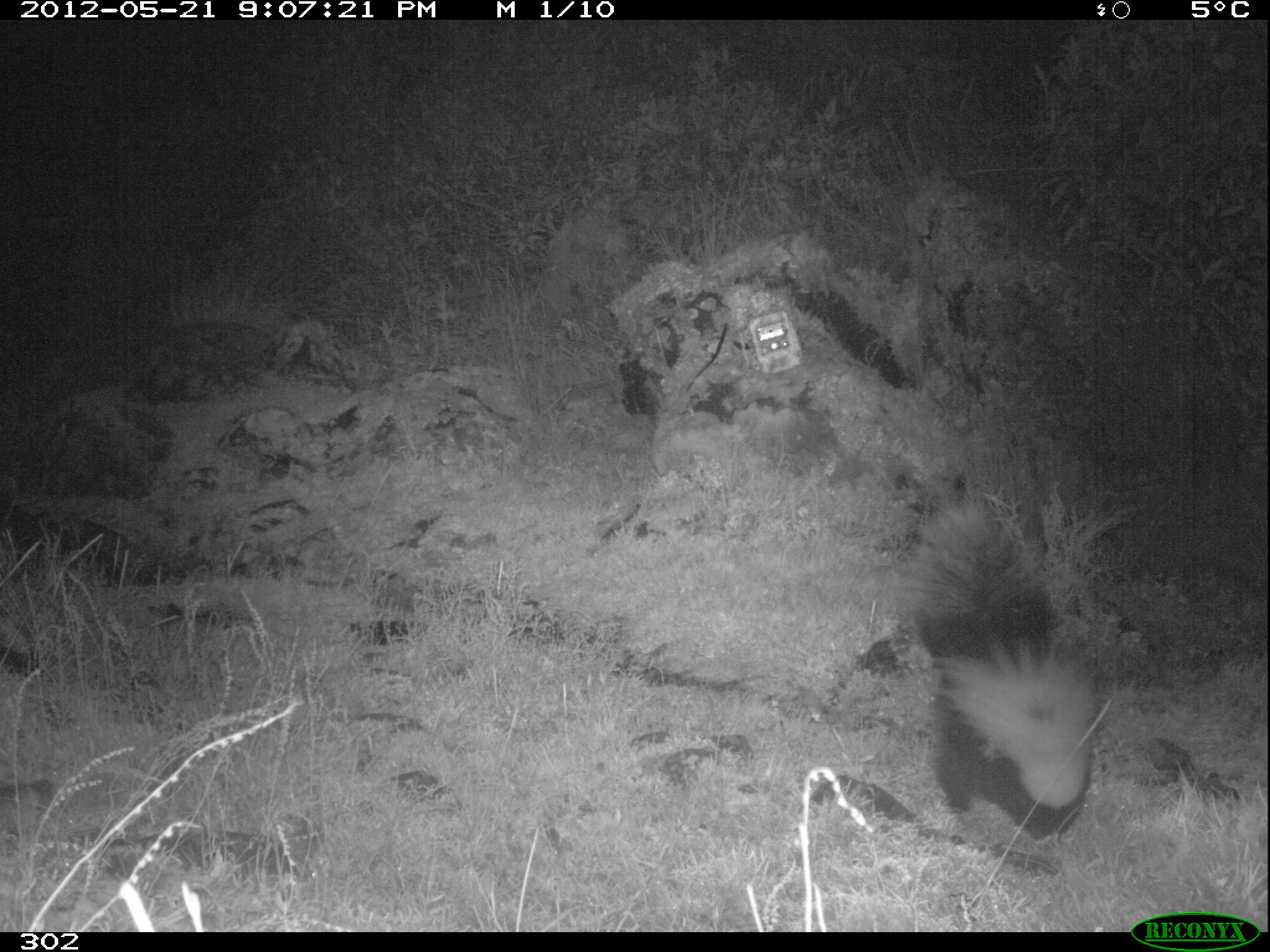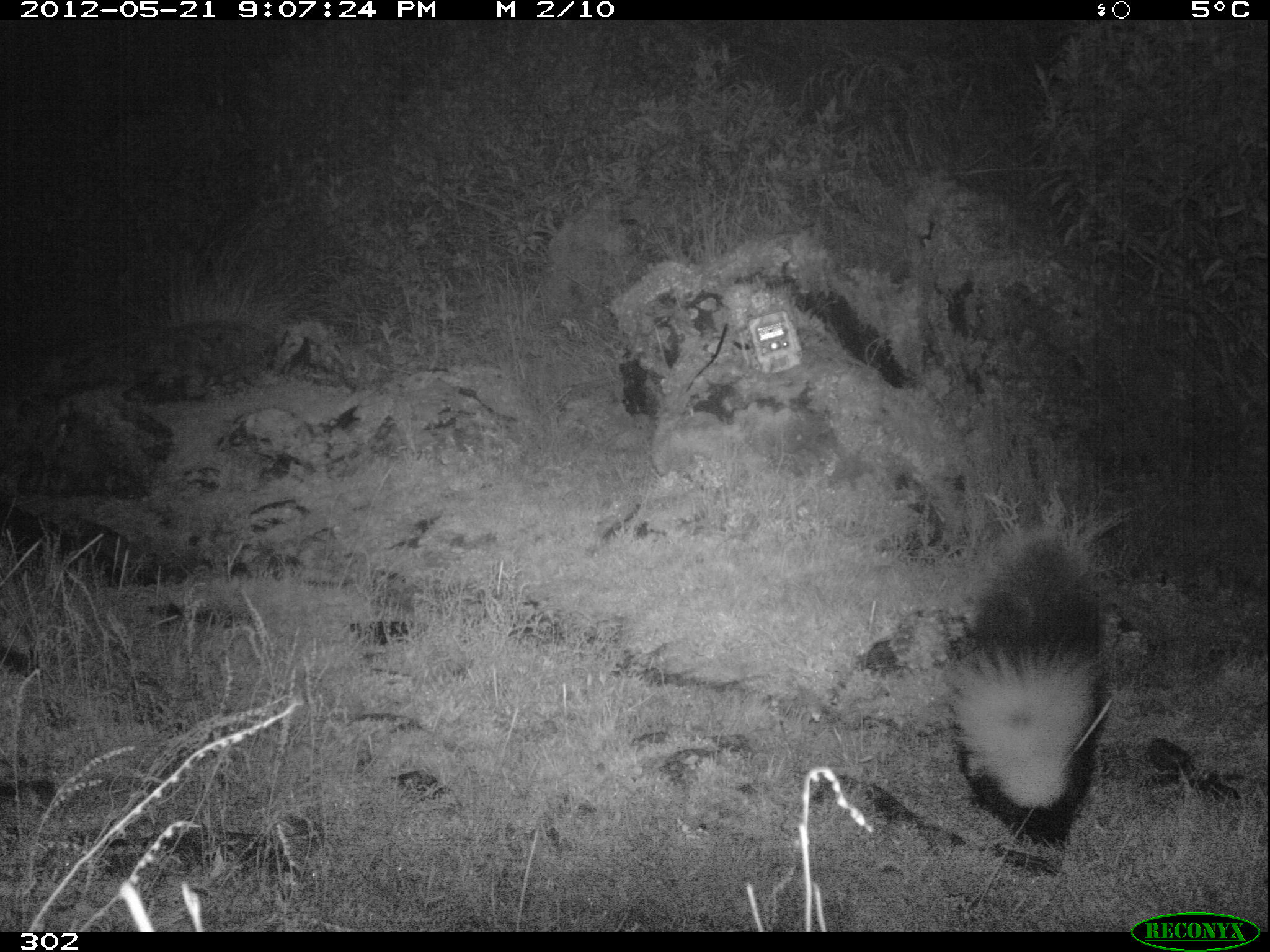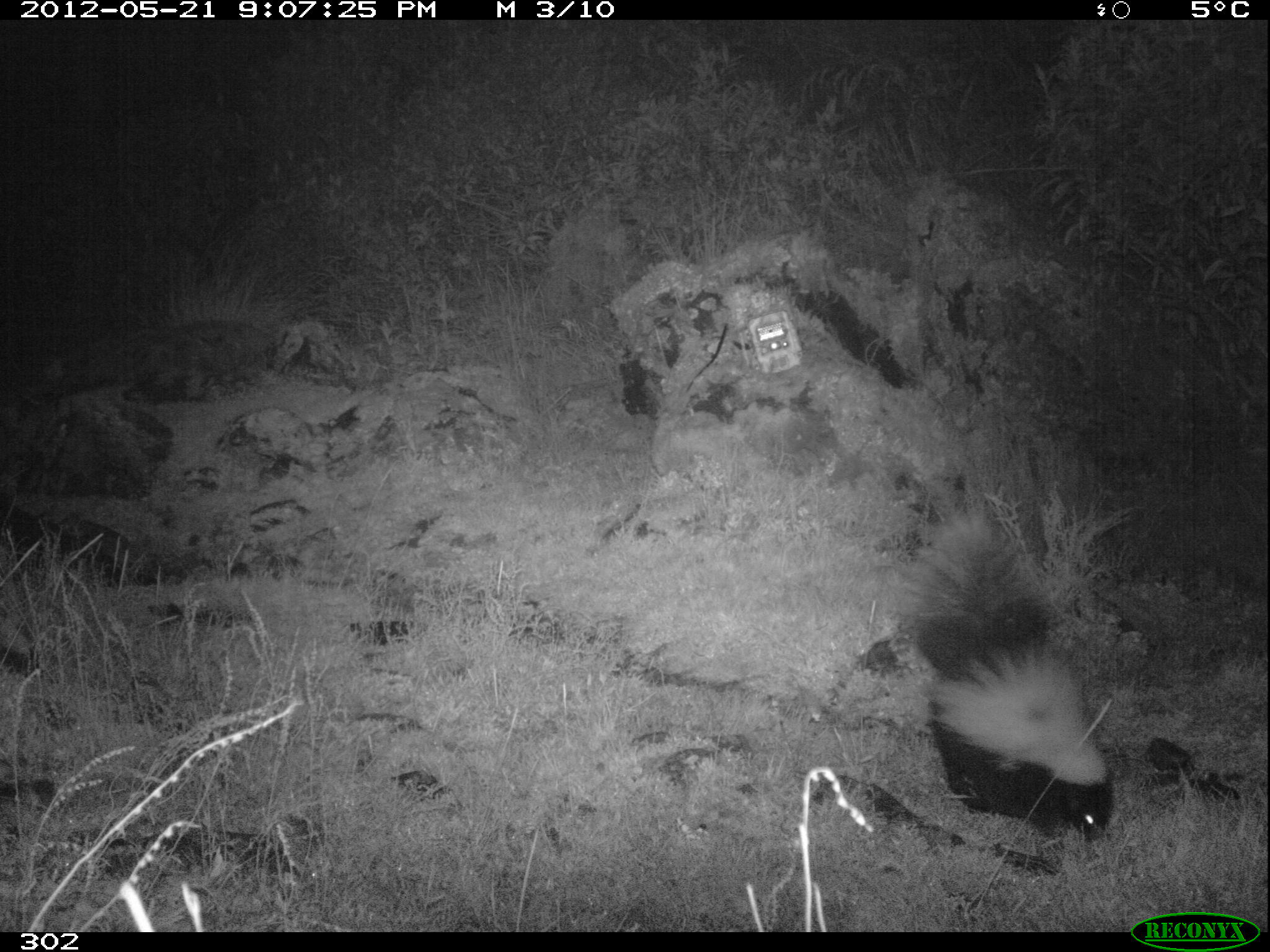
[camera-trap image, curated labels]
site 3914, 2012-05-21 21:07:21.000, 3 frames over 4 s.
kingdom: Animalia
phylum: Chordata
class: Mammalia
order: Carnivora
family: Mephitidae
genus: Conepatus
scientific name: Conepatus chinga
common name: molina's hog-nosed skunk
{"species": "Conepatus chinga (molina's hog-nosed skunk)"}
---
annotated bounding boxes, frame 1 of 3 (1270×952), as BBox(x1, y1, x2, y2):
conepatus chinga: BBox(898, 504, 1099, 840)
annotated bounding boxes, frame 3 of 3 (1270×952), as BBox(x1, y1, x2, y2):
conepatus chinga: BBox(898, 507, 1113, 831)